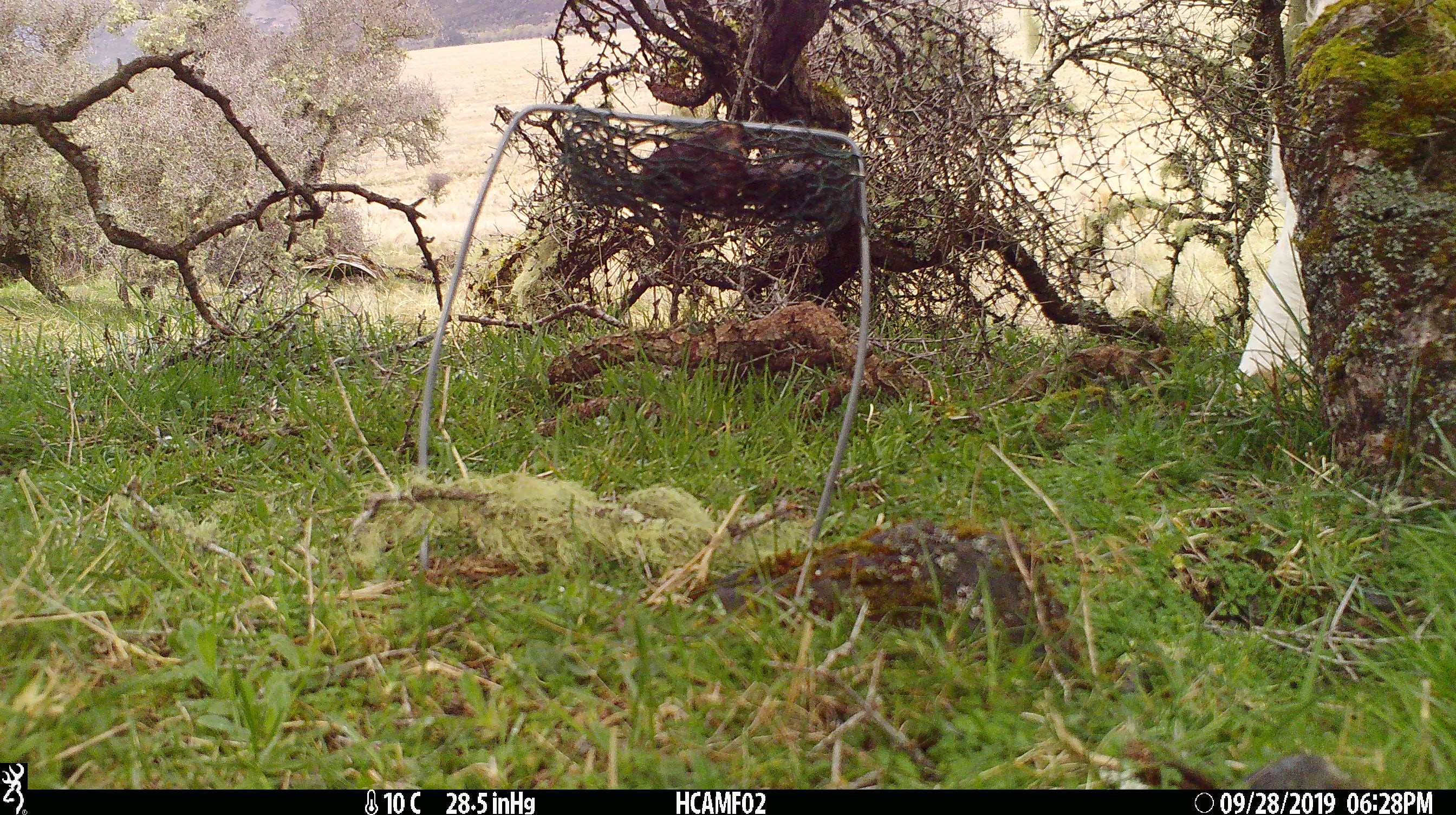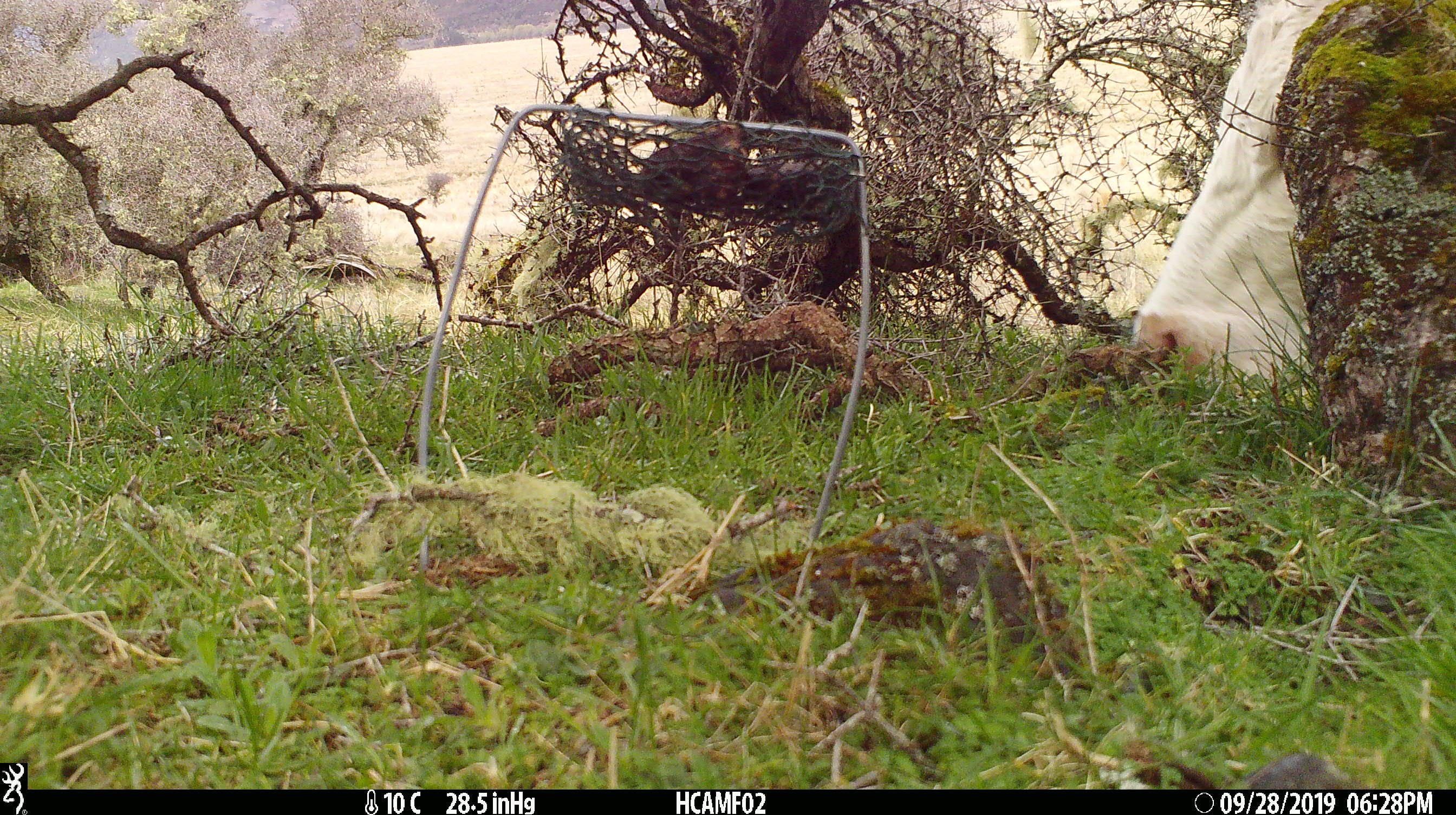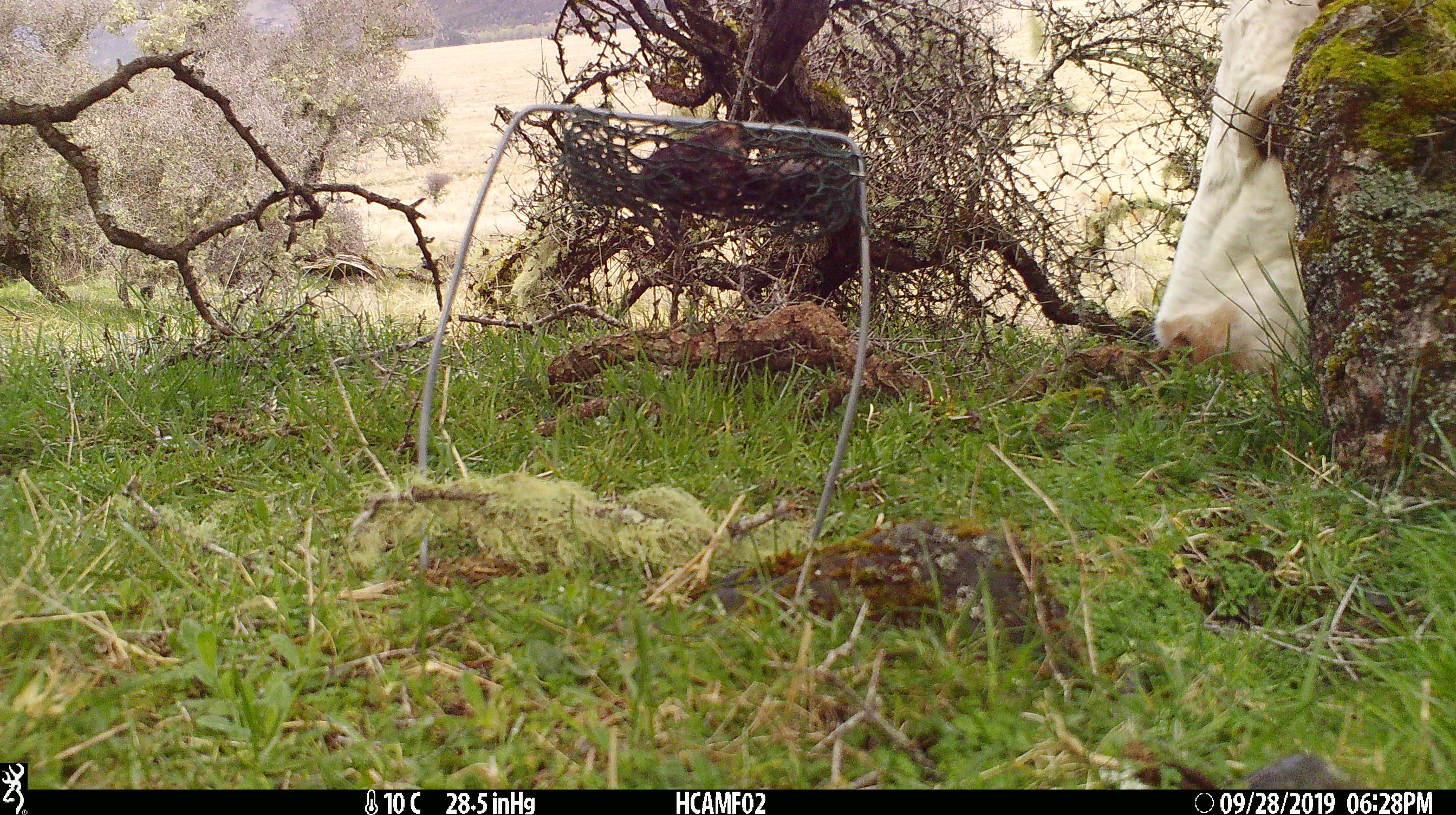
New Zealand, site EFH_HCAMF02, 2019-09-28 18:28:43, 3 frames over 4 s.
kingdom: Animalia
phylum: Chordata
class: Mammalia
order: Artiodactyla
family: Bovidae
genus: Bos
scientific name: Bos taurus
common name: domestic cow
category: cow